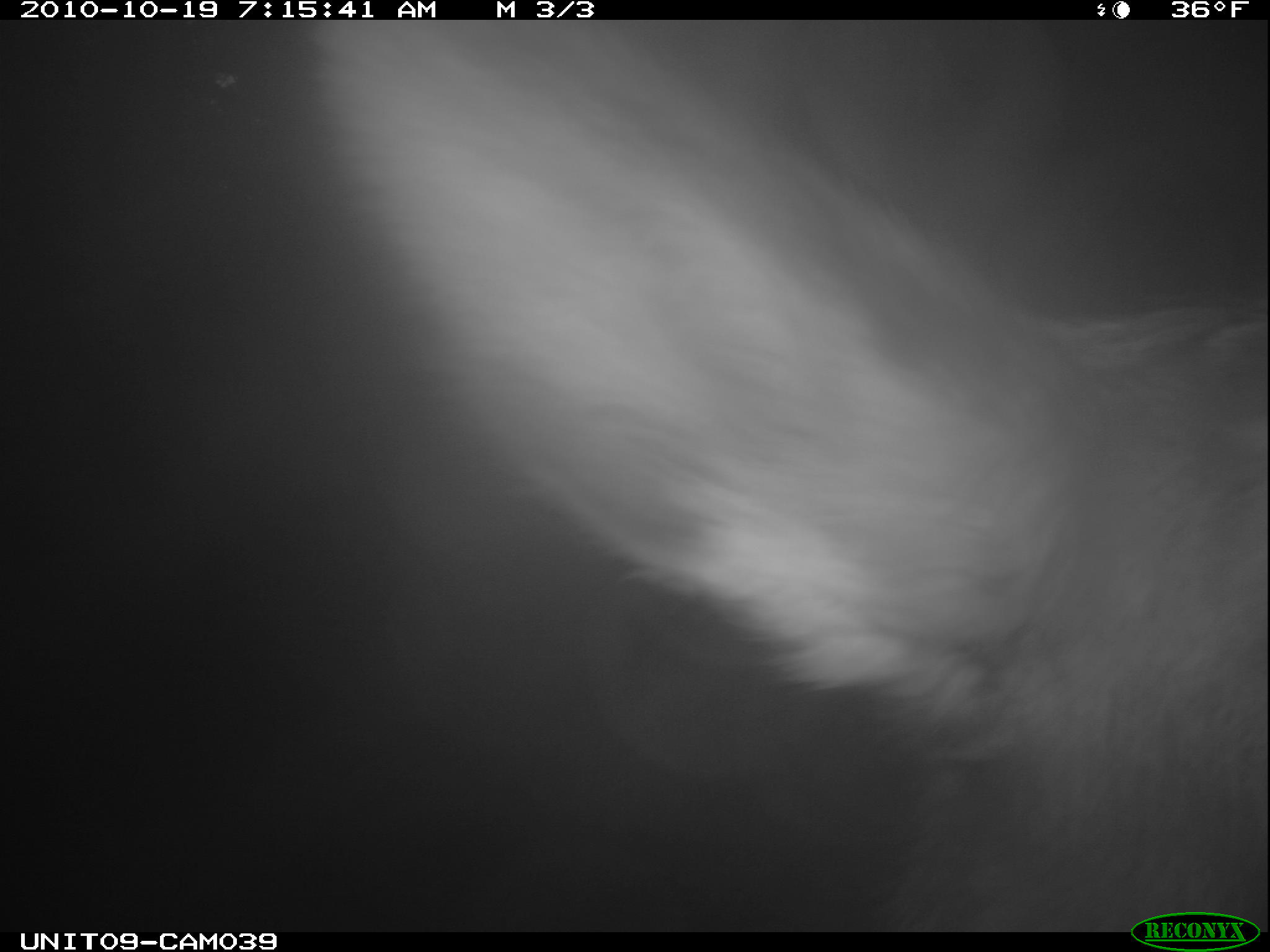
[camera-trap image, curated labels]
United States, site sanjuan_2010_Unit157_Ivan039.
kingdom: Animalia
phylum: Chordata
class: Mammalia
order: Artiodactyla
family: Cervidae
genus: Cervus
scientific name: Cervus elaphus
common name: red deer